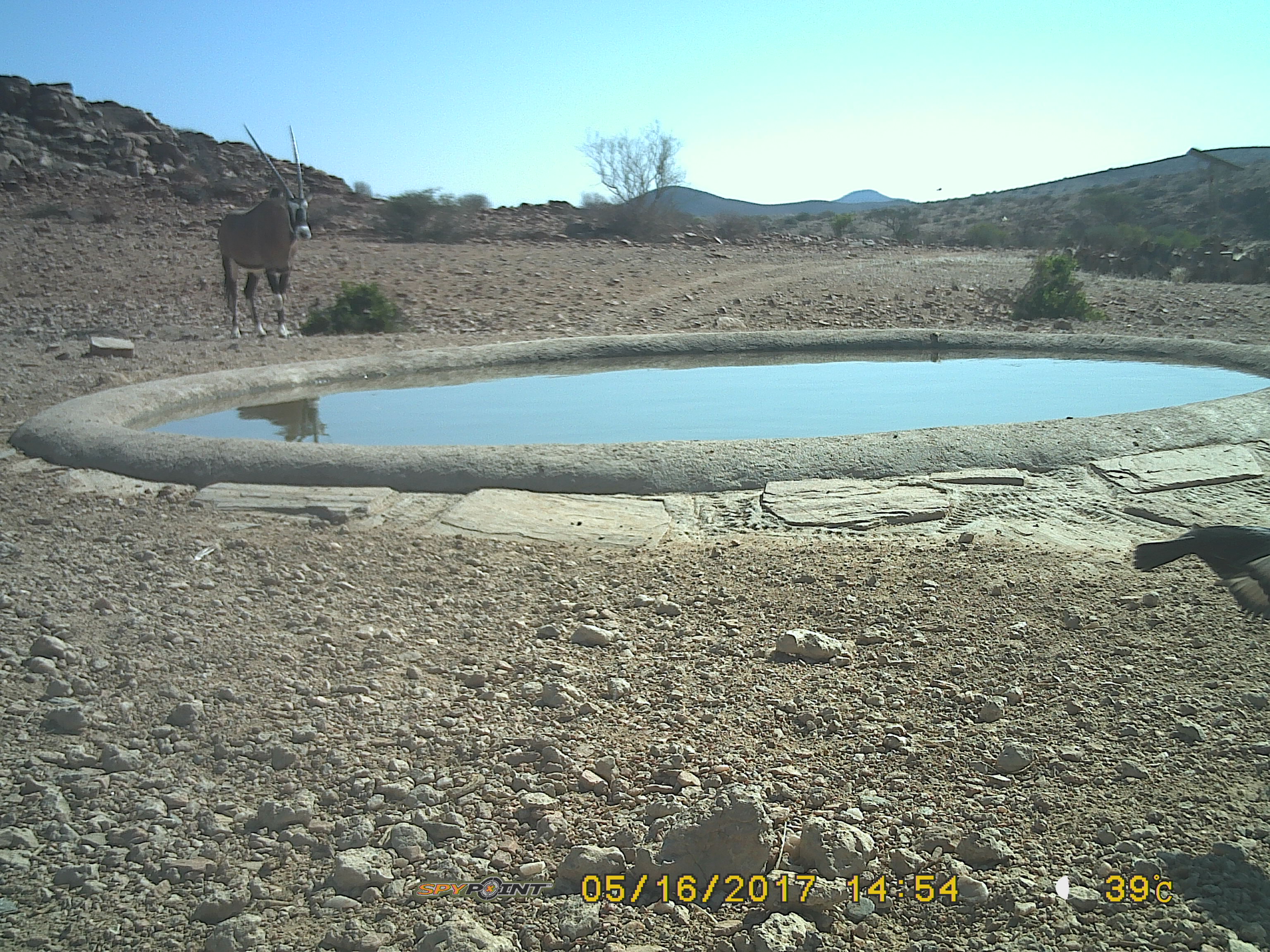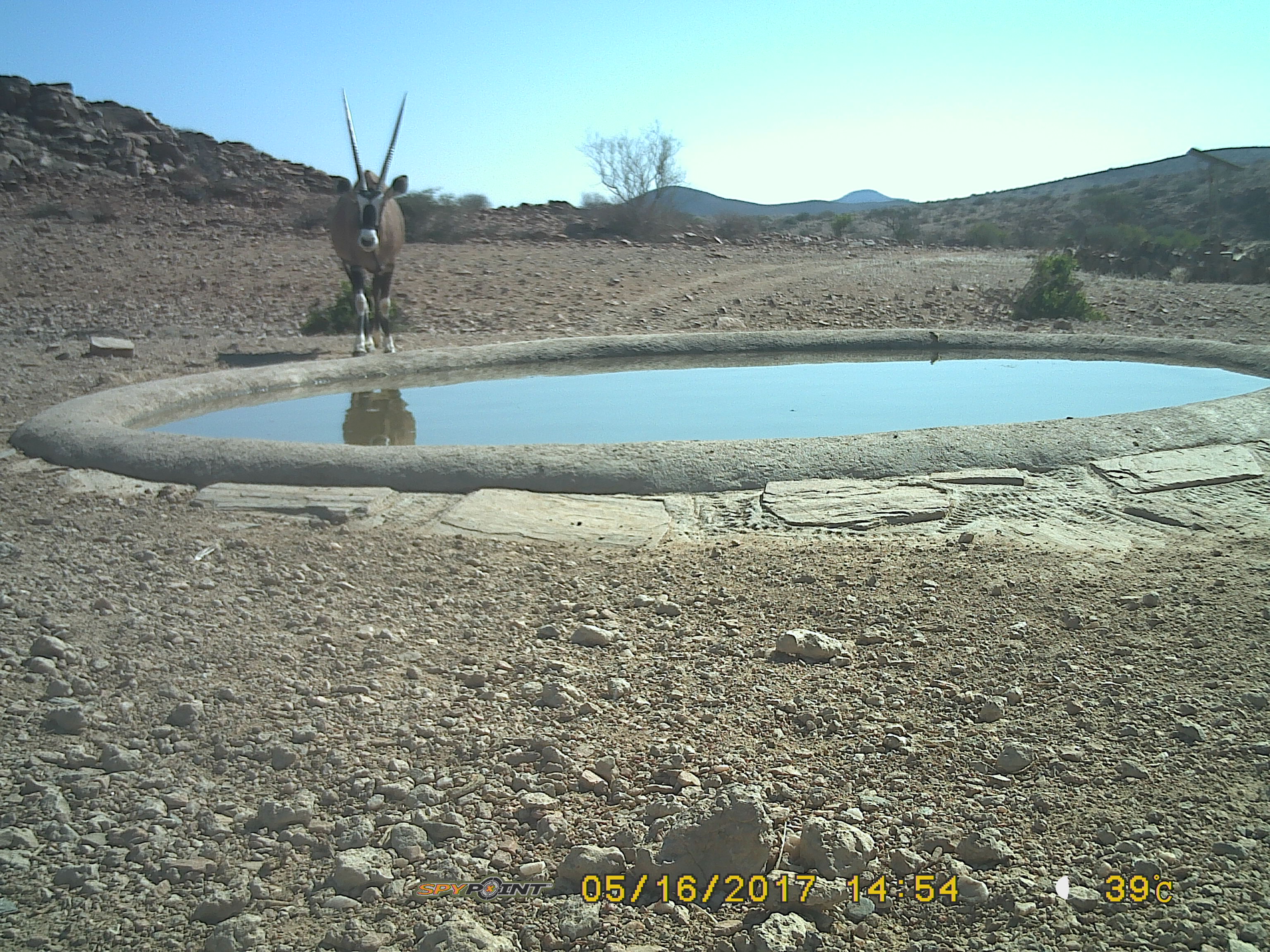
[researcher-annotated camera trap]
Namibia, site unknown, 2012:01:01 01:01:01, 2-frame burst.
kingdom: Animalia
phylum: Chordata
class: Mammalia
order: Artiodactyla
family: Bovidae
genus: Oryx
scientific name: Oryx gazella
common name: gemsbok